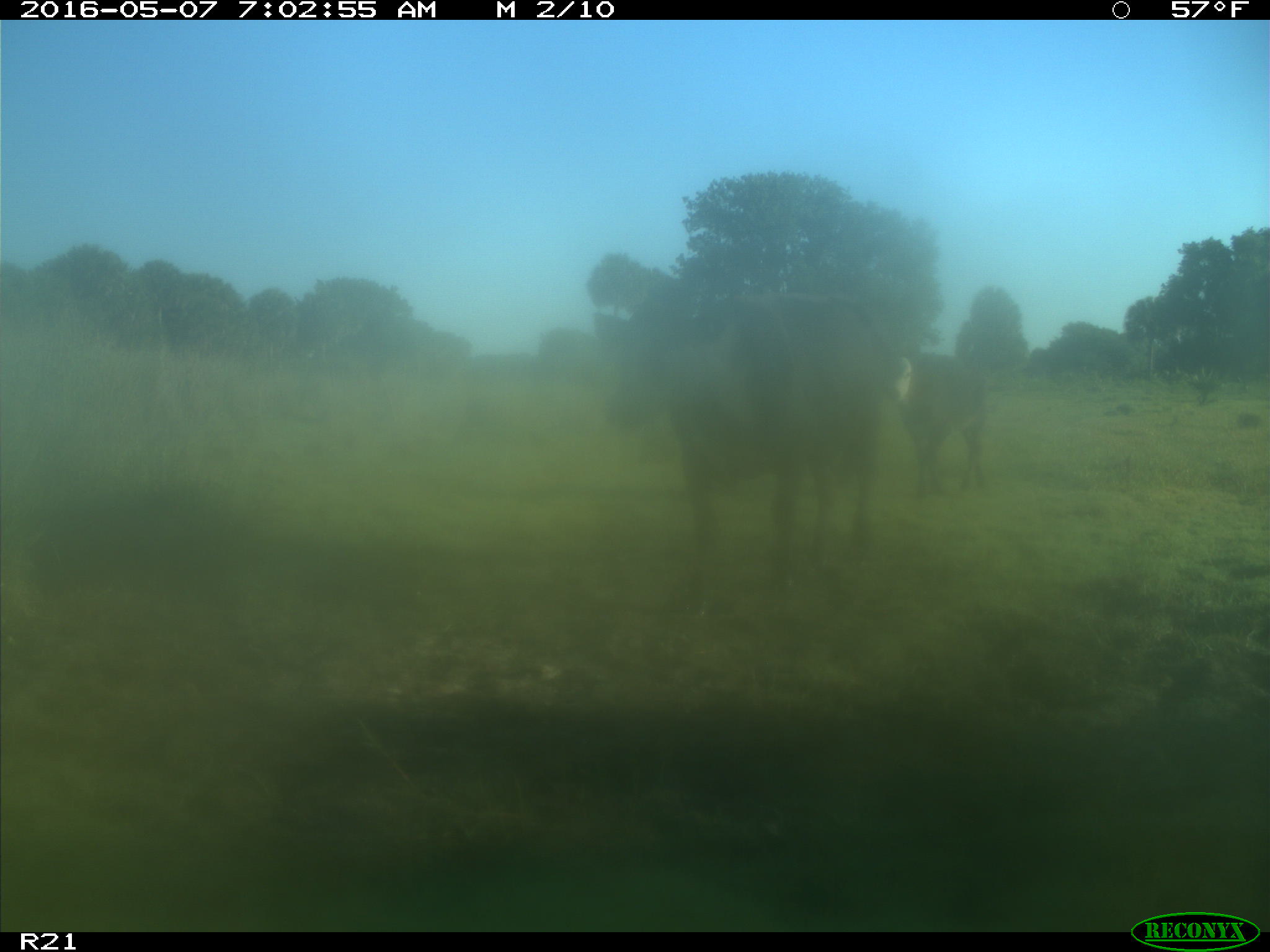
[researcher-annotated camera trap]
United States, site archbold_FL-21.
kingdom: Animalia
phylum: Chordata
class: Mammalia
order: Artiodactyla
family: Bovidae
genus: Bos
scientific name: Bos taurus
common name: domestic cow